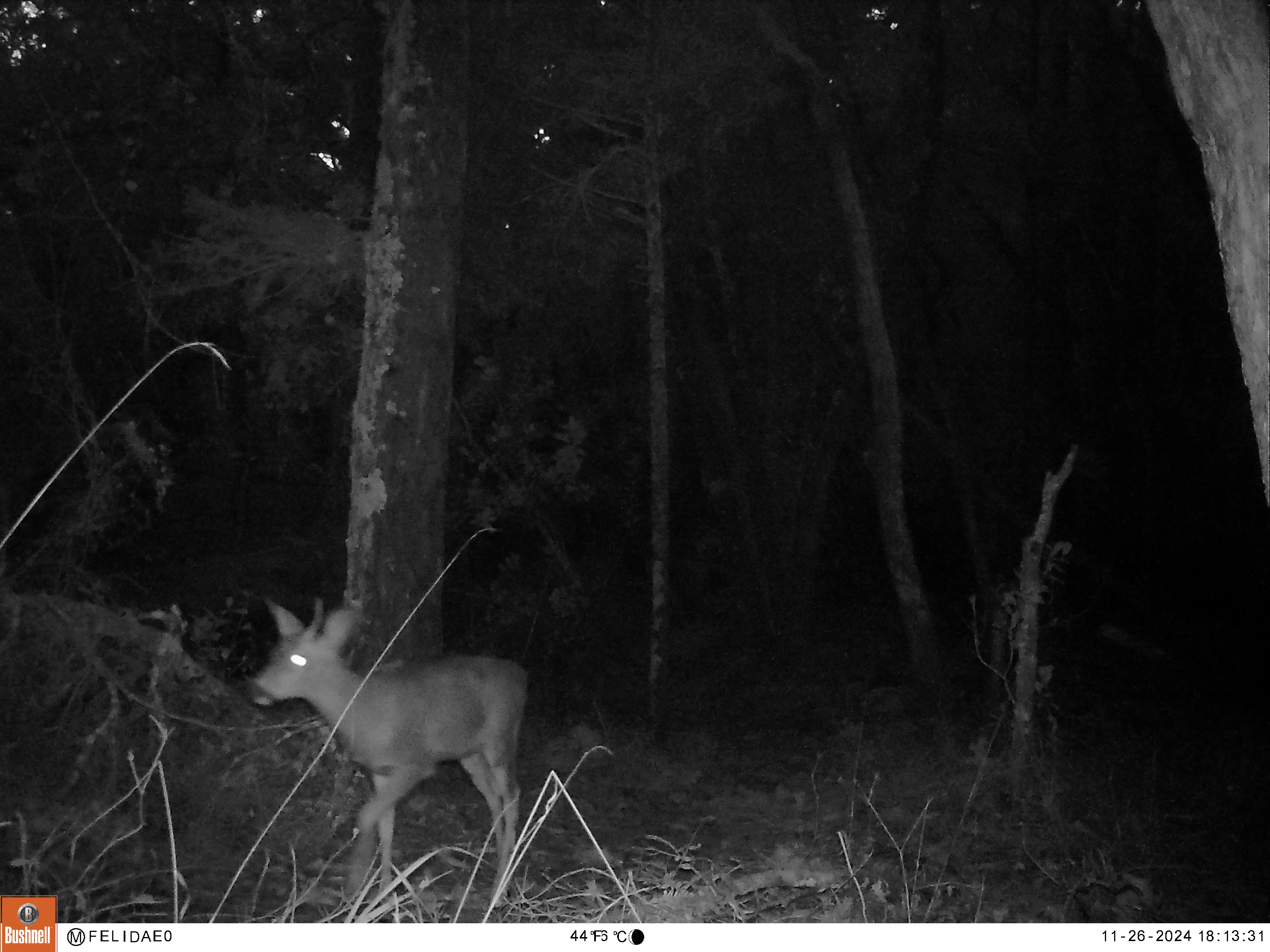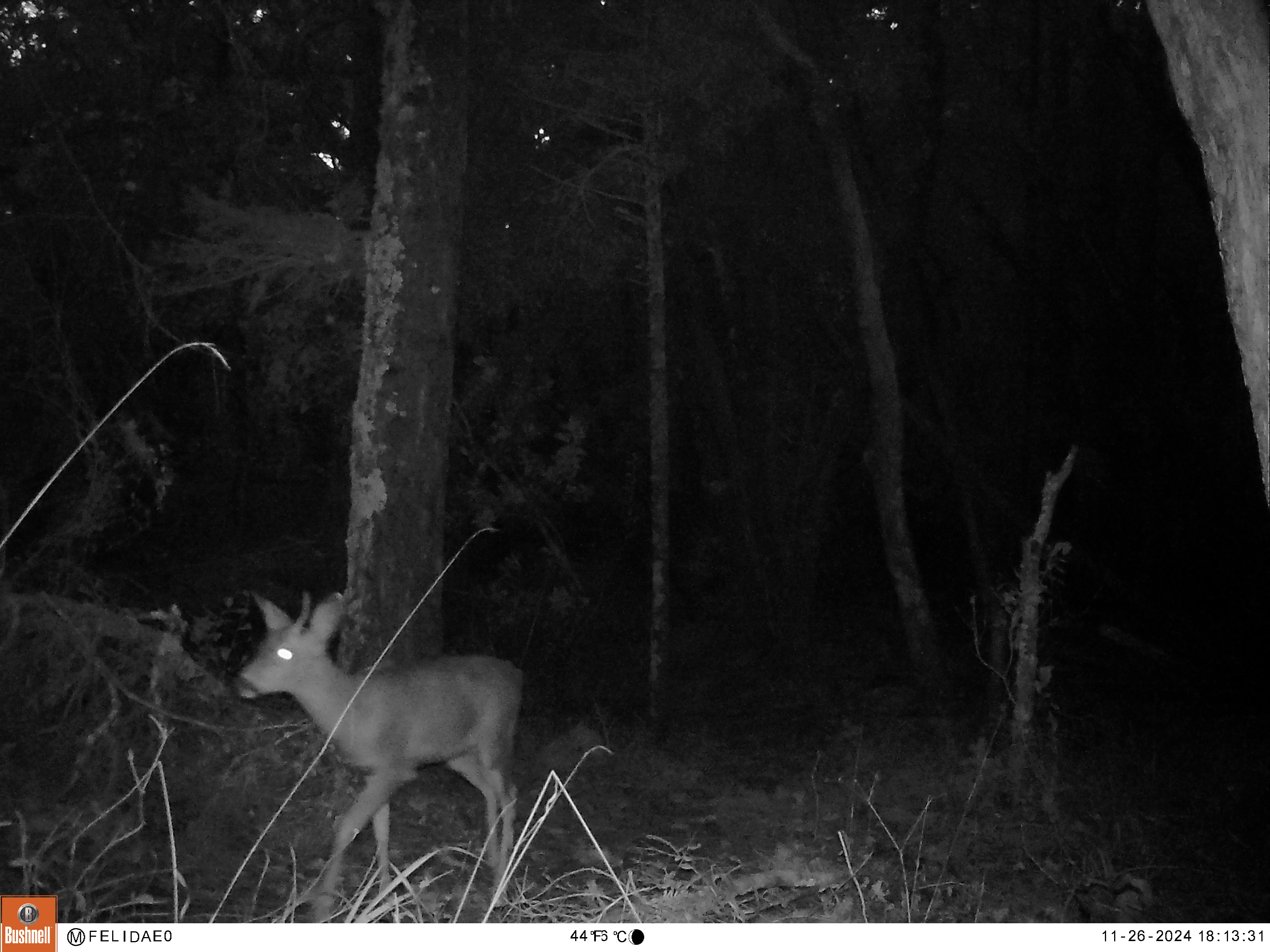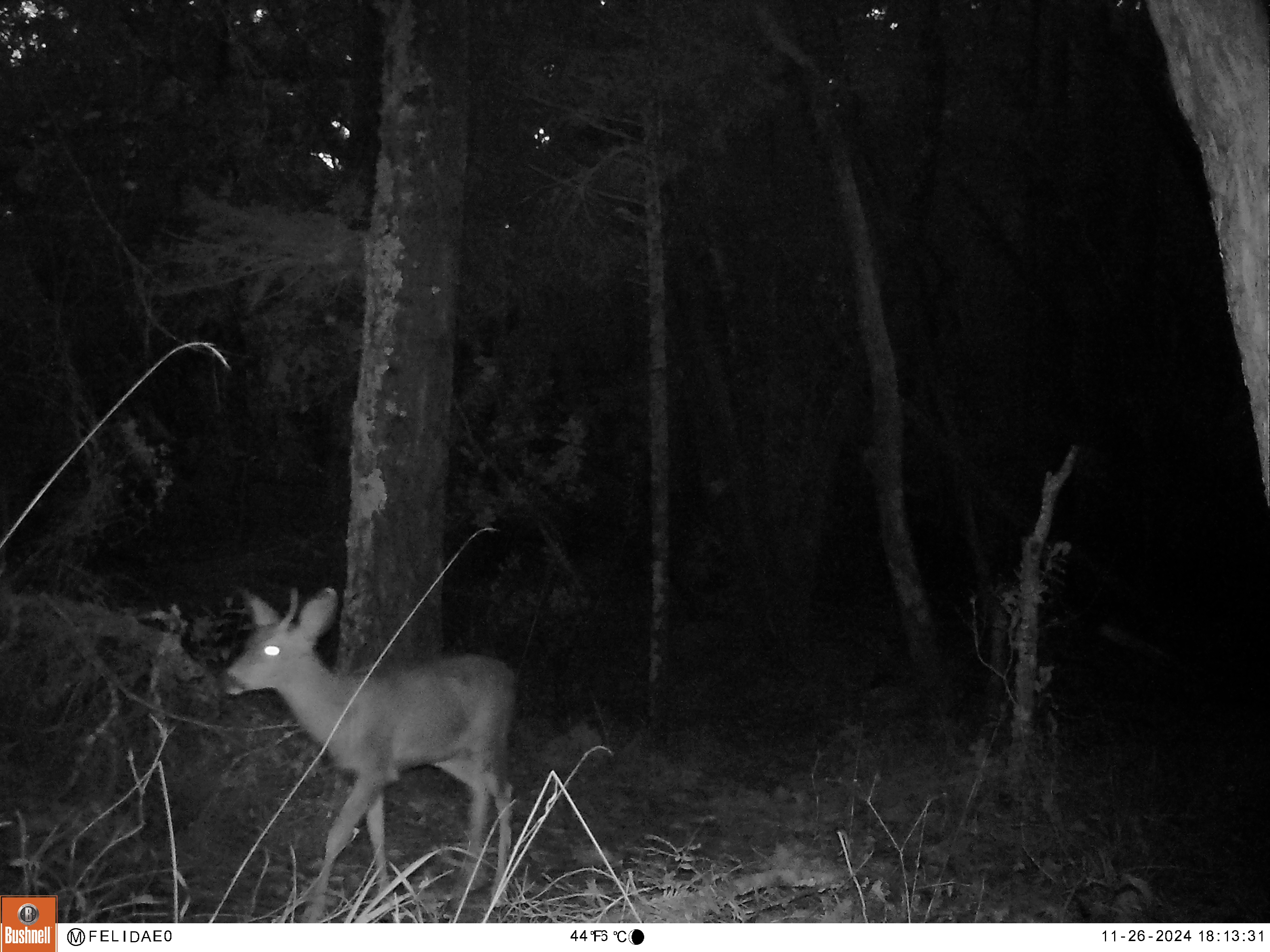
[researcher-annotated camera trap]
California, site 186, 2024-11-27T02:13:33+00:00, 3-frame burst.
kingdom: Animalia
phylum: Chordata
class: Mammalia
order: Artiodactyla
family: Cervidae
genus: Odocoileus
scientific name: Odocoileus hemionus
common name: mule deer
Mule deer (Odocoileus hemionus).